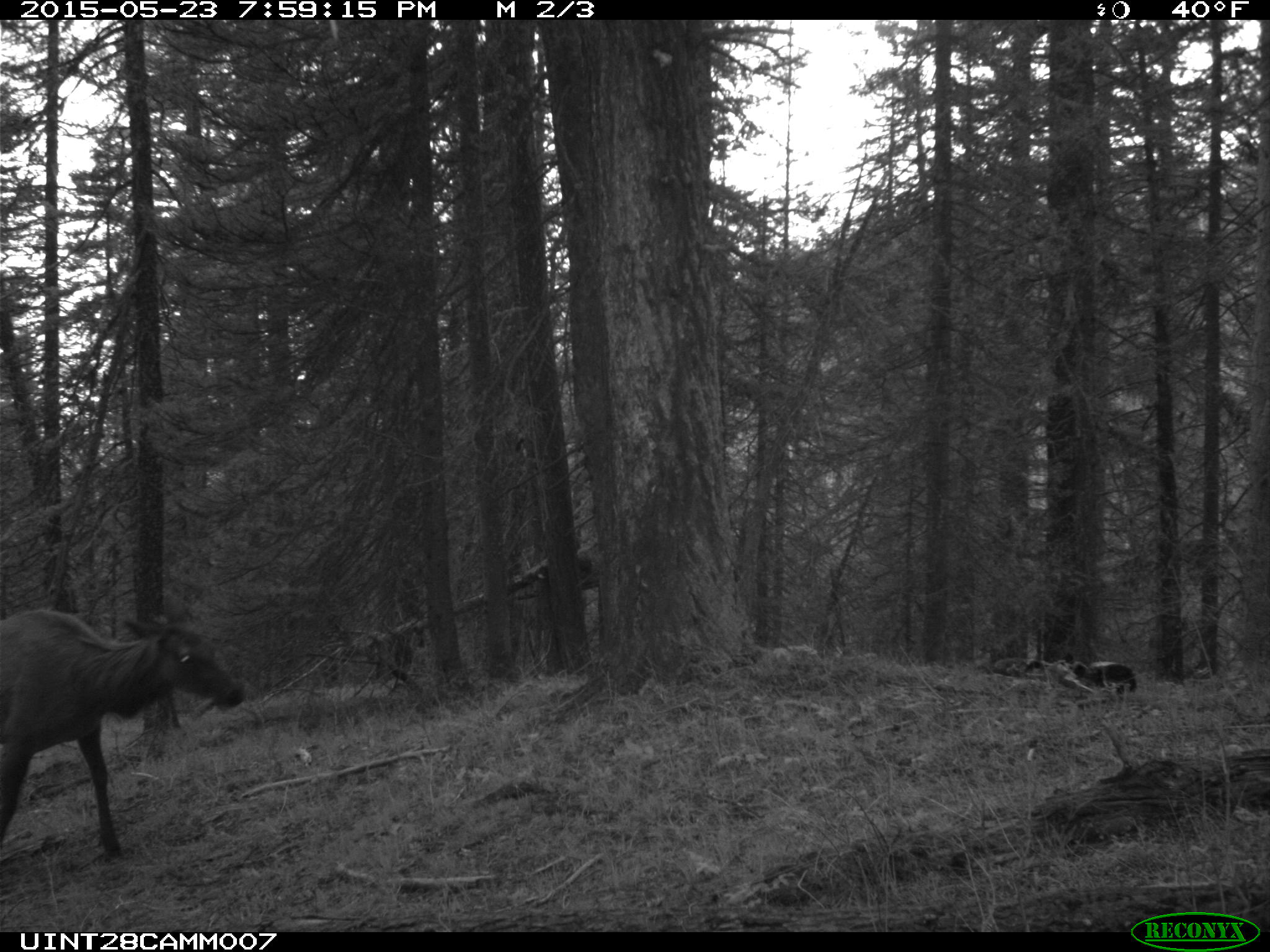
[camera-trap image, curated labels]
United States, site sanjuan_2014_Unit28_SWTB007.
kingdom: Animalia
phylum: Chordata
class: Mammalia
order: Artiodactyla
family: Cervidae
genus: Cervus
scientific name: Cervus elaphus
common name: red deer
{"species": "Cervus elaphus (red deer)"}